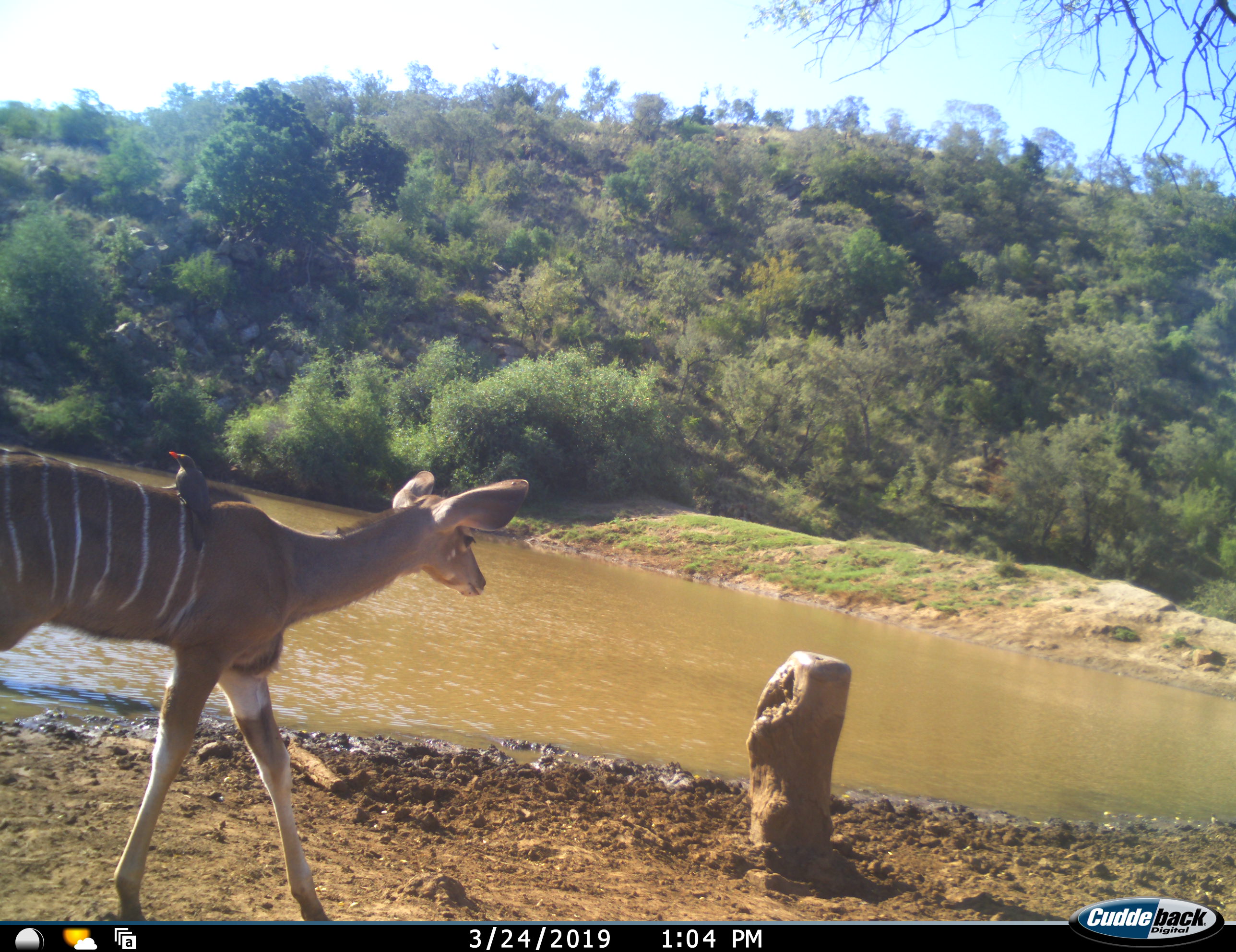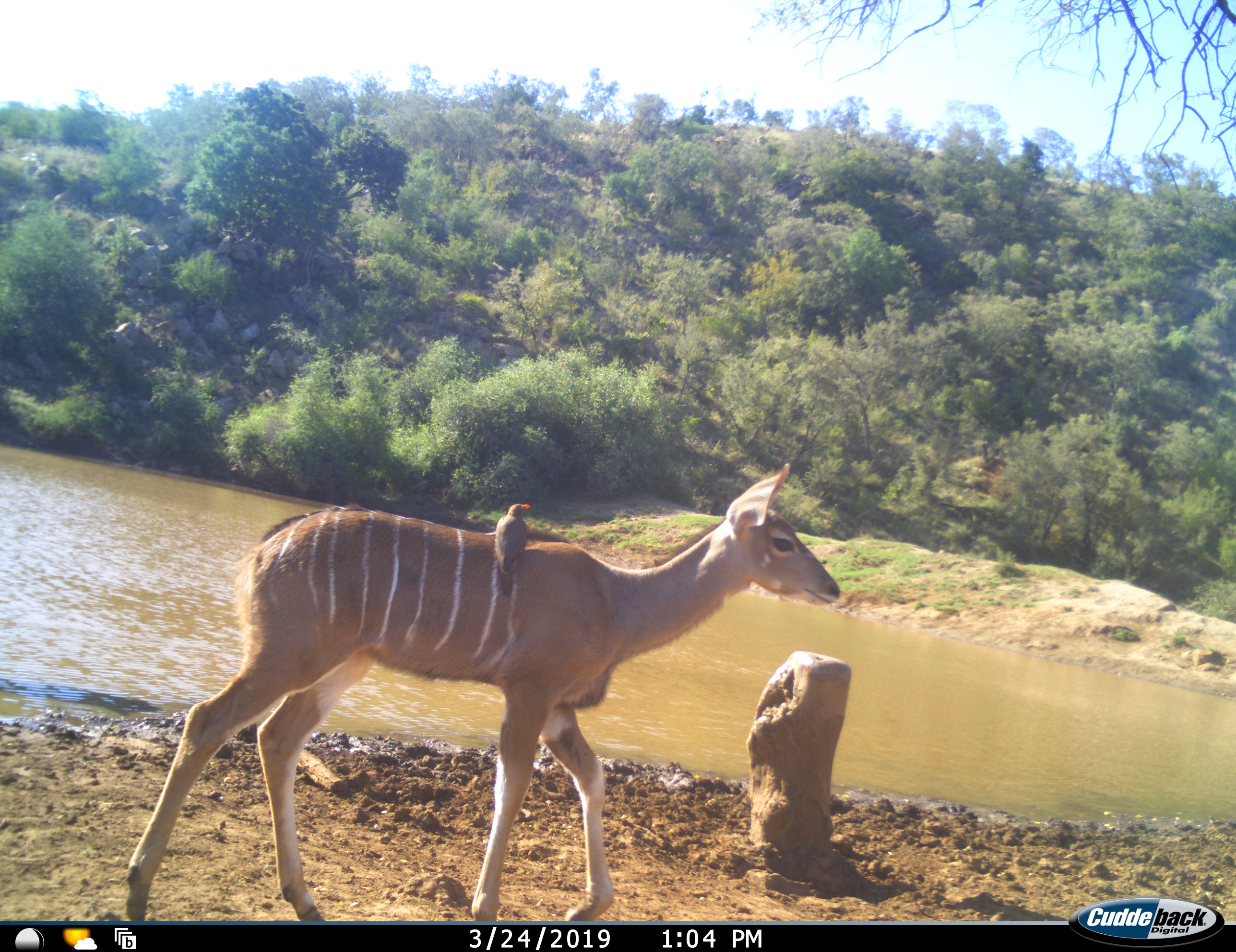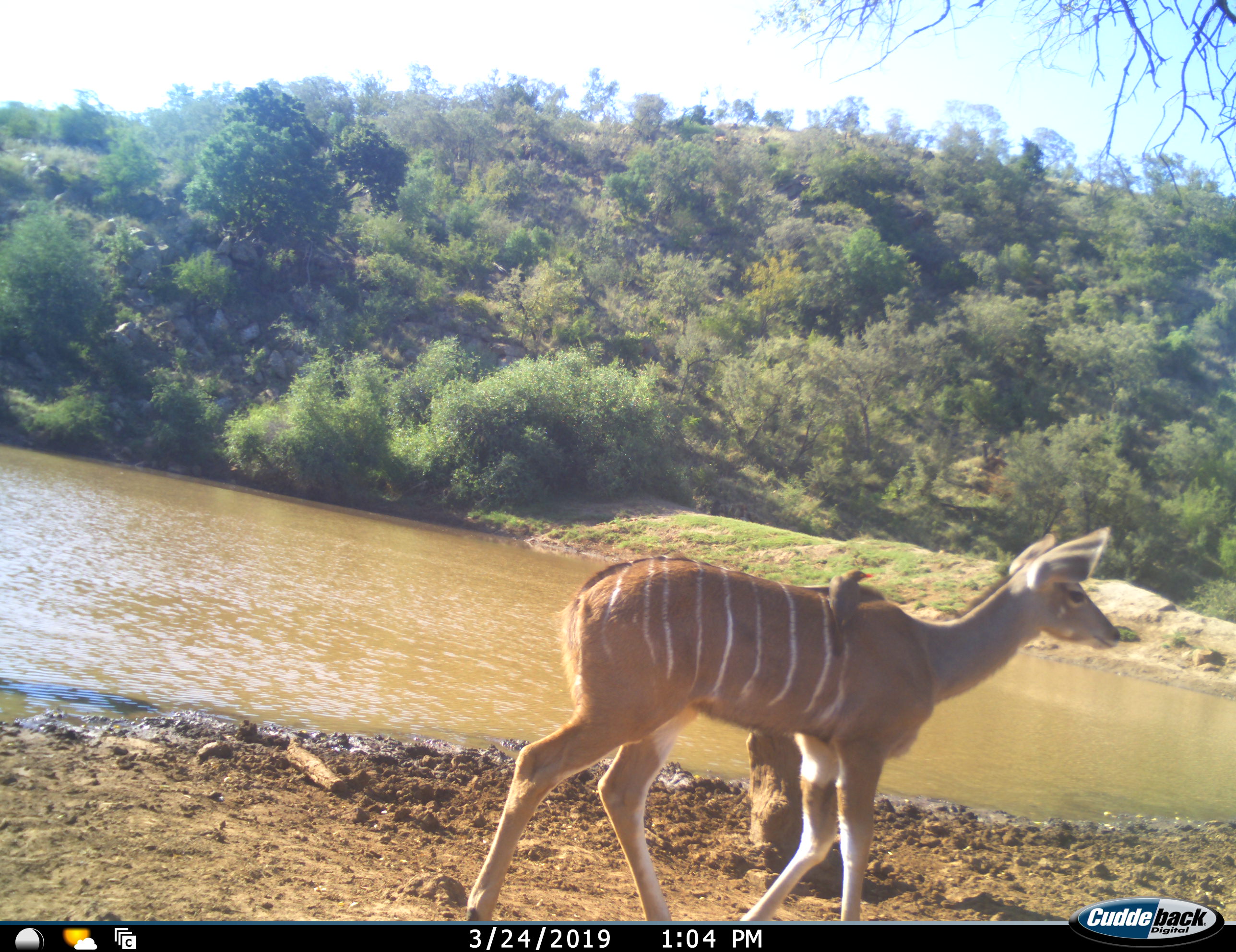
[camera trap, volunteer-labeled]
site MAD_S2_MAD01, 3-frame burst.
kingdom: Animalia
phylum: Chordata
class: Aves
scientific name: Aves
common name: bird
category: birdother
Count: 1.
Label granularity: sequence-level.